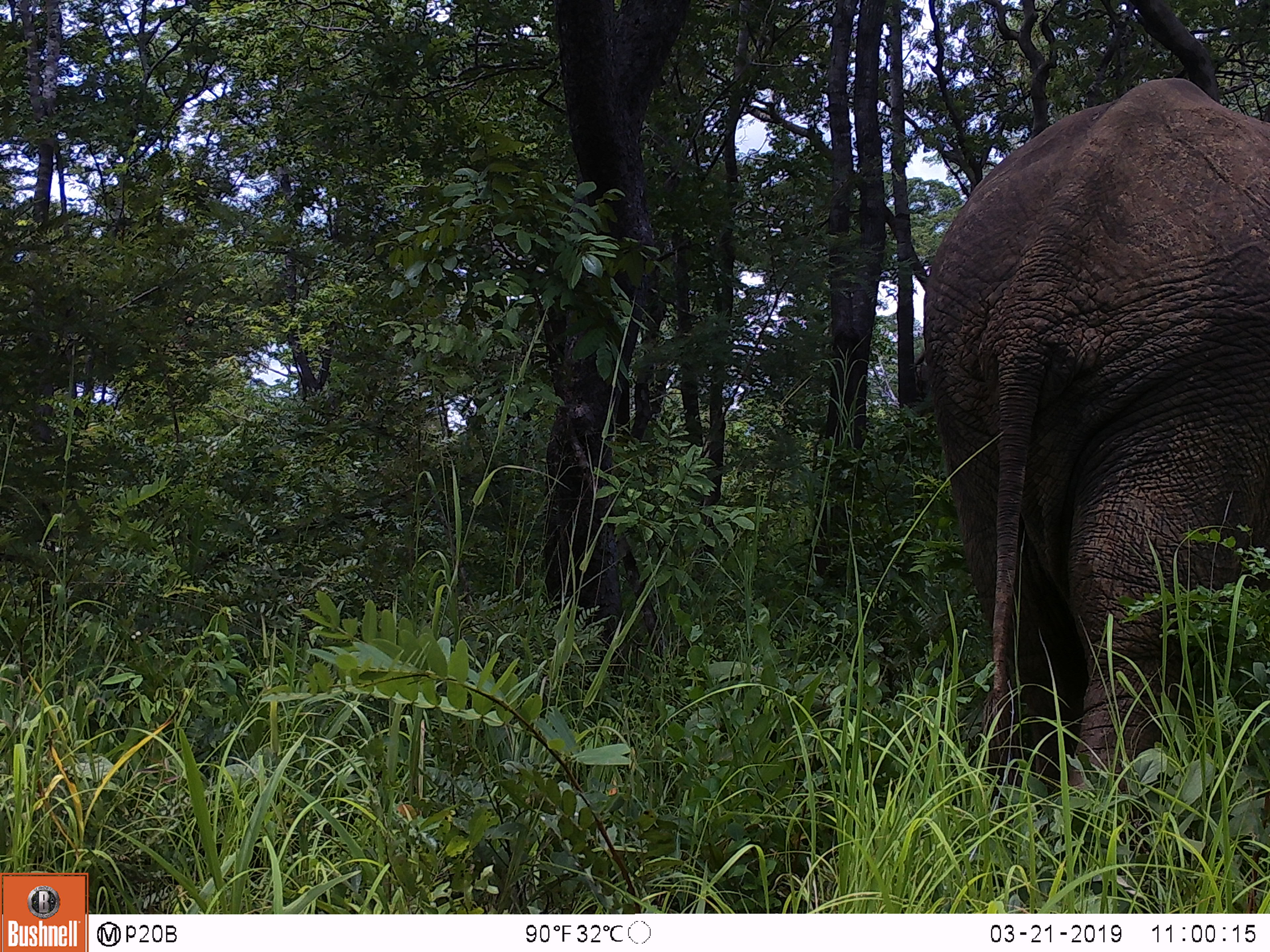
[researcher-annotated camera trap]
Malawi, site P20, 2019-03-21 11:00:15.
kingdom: Animalia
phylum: Chordata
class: Mammalia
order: Proboscidea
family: Elephantidae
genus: Loxodonta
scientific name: Loxodonta africana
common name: african savanna elephant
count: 1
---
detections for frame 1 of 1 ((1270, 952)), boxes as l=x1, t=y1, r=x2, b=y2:
african savanna elephant: l=906, t=78, r=1269, b=799